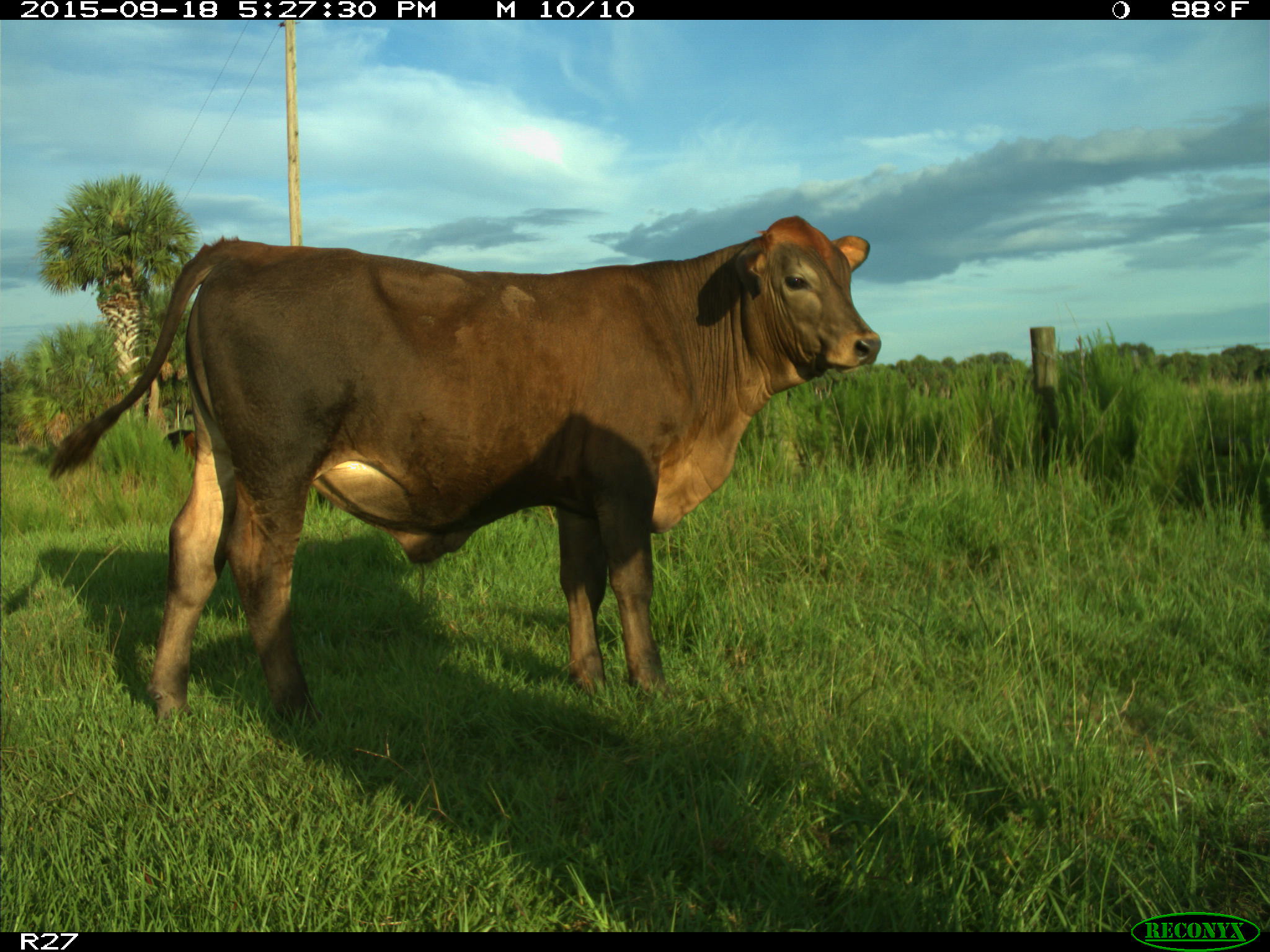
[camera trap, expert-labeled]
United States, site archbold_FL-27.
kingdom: Animalia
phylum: Chordata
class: Mammalia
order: Artiodactyla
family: Bovidae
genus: Bos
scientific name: Bos taurus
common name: domestic cow